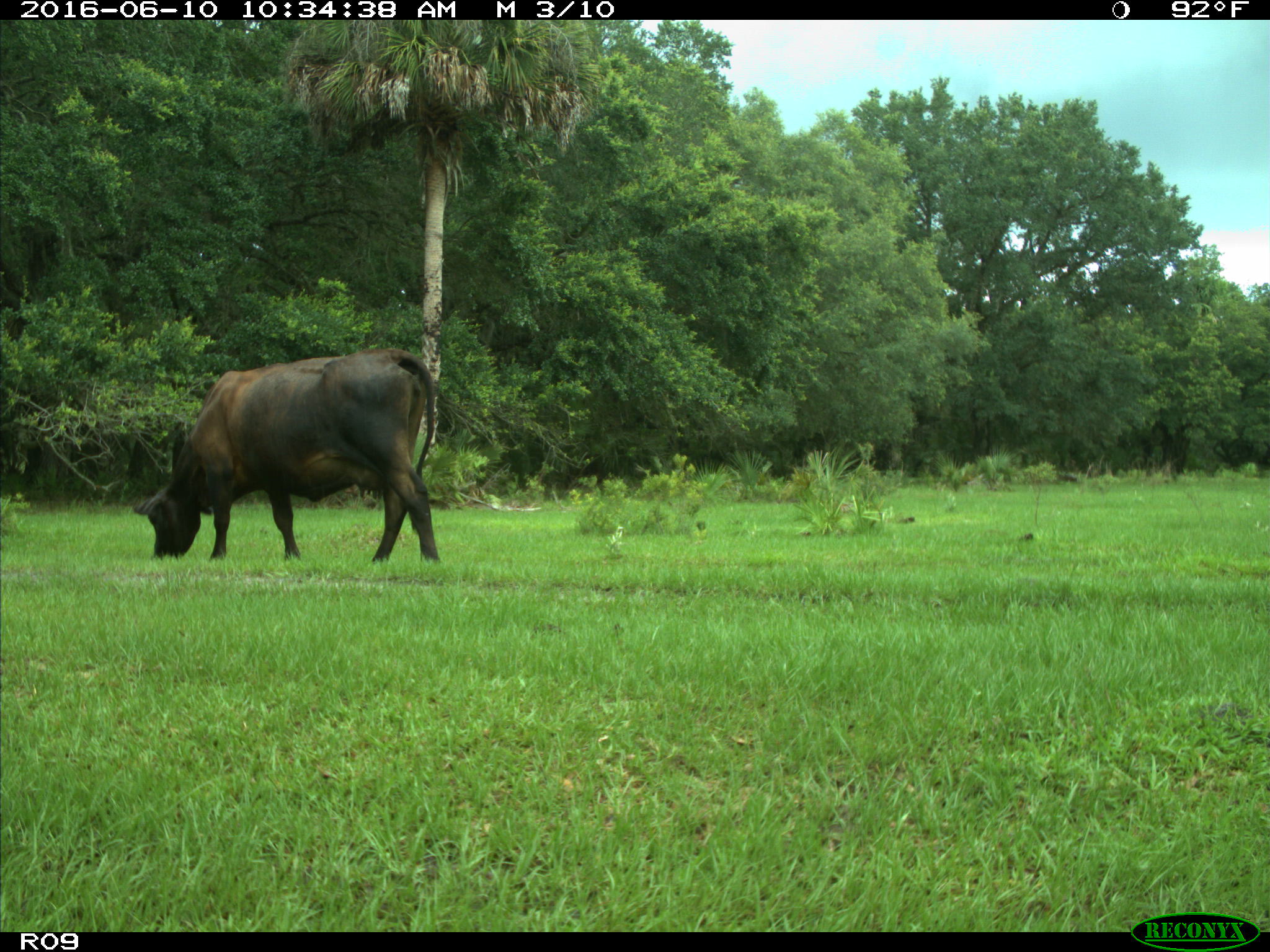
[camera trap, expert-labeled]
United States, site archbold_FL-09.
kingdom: Animalia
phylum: Chordata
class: Mammalia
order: Artiodactyla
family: Bovidae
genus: Bos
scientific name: Bos taurus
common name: domestic cow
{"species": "Bos taurus (domestic cow)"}